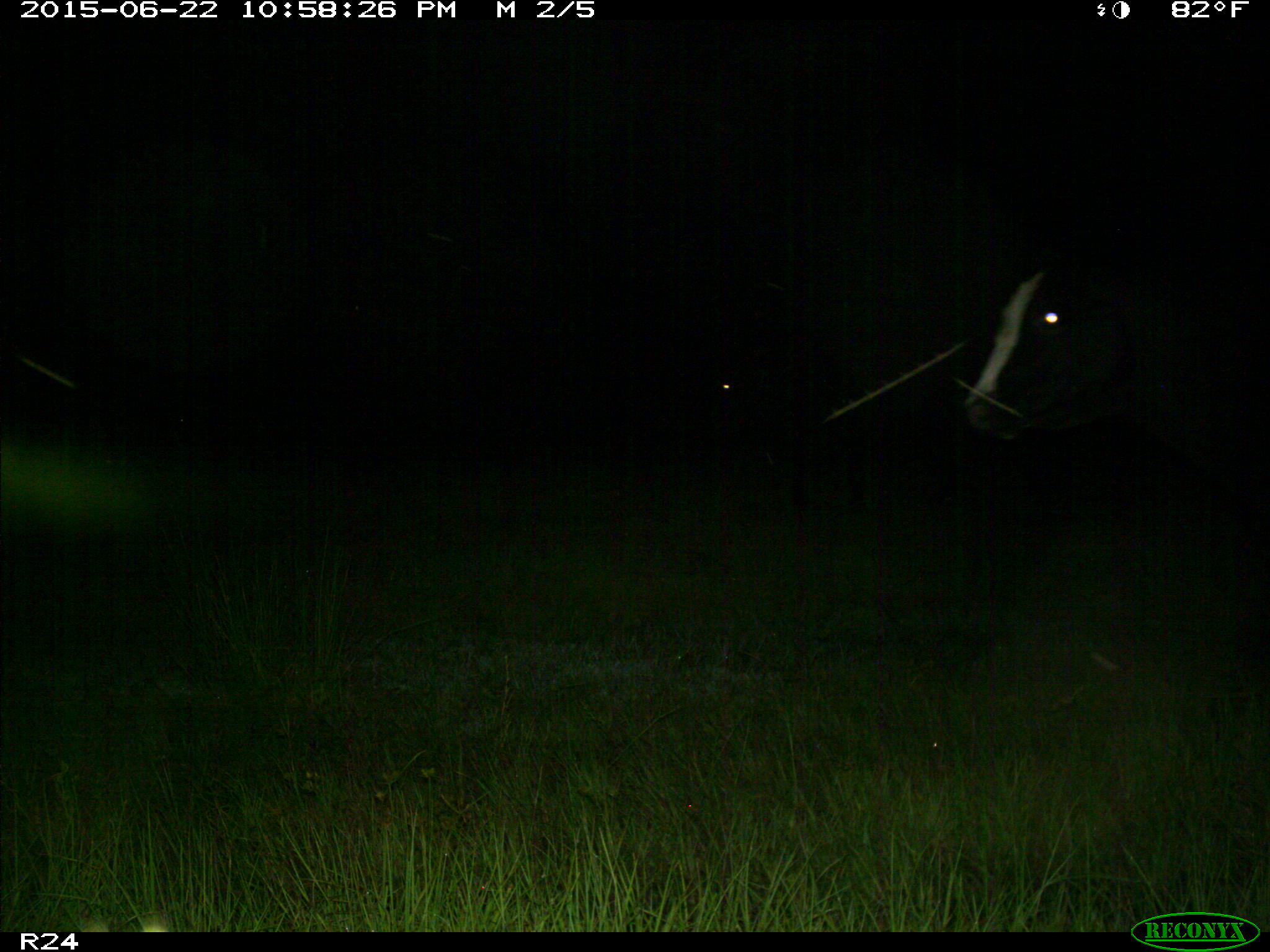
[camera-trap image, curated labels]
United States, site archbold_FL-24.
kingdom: Animalia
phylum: Chordata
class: Mammalia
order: Artiodactyla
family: Bovidae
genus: Bos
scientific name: Bos taurus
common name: domestic cow